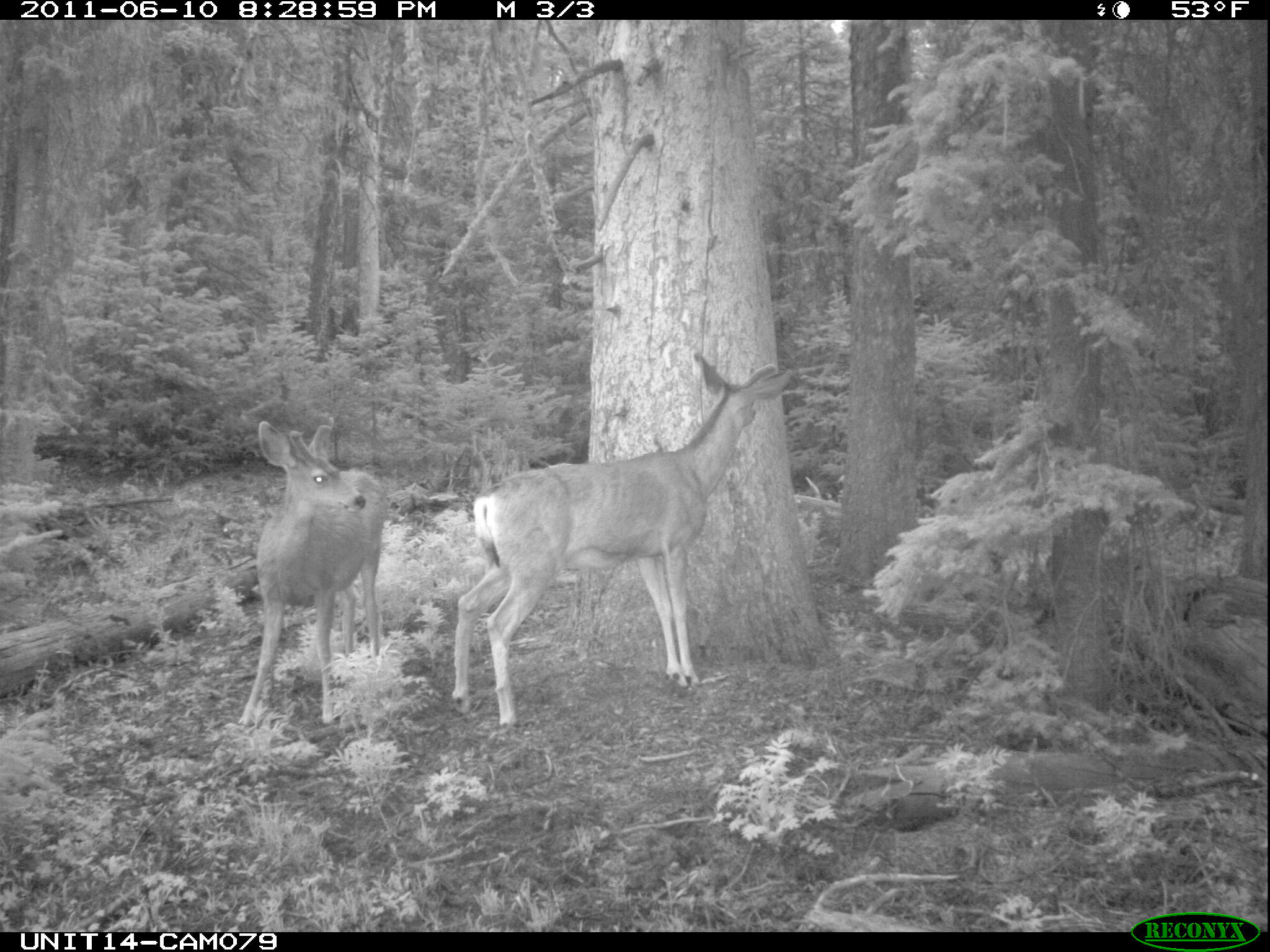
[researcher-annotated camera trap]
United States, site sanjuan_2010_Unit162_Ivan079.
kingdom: Animalia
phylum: Chordata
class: Mammalia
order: Artiodactyla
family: Cervidae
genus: Odocoileus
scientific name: Odocoileus hemionus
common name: mule deer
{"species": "Odocoileus hemionus (mule deer)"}